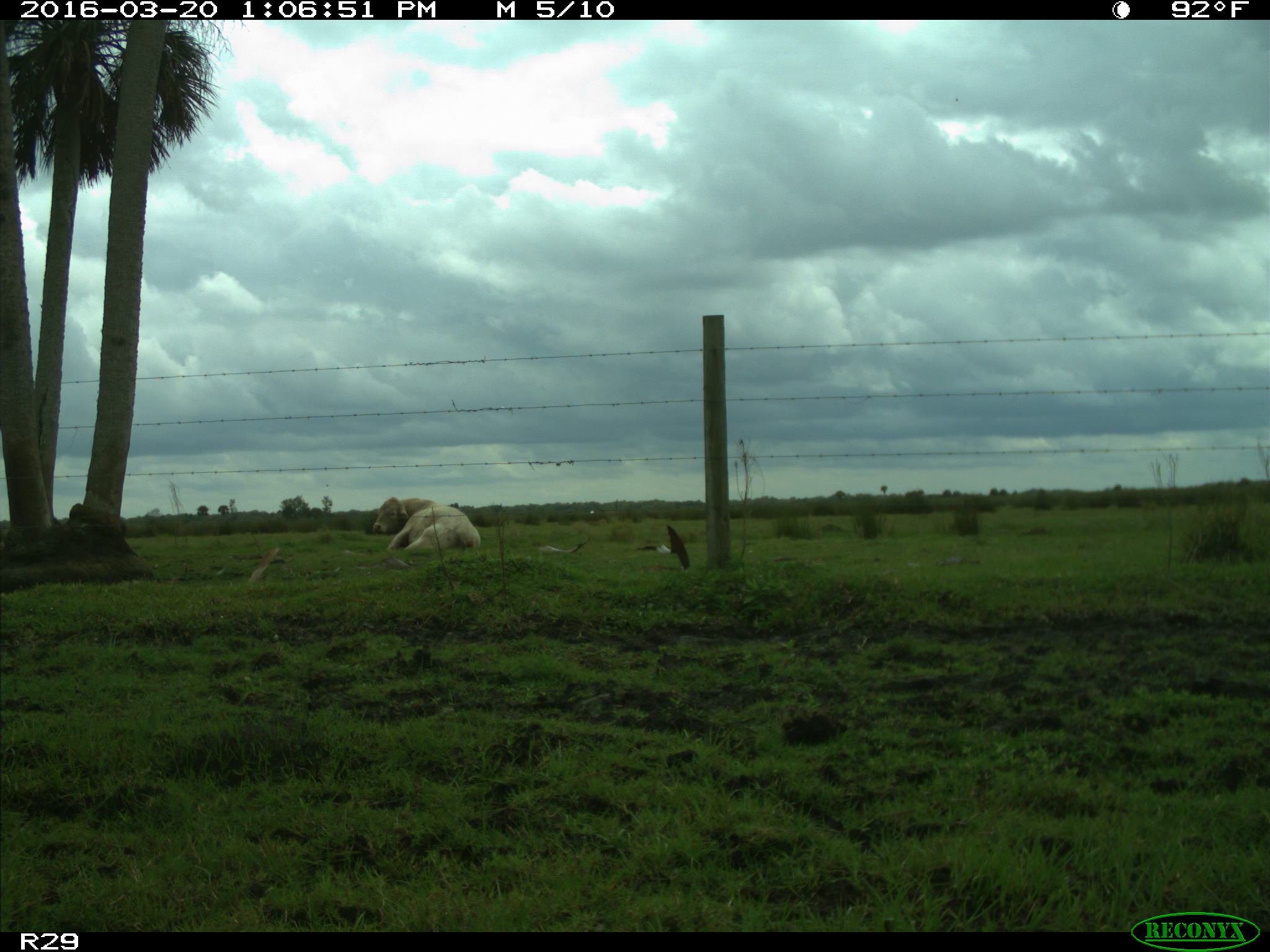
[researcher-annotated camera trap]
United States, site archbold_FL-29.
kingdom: Animalia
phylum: Chordata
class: Mammalia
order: Artiodactyla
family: Bovidae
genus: Bos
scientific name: Bos taurus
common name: domestic cow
Bos taurus (domestic cow).